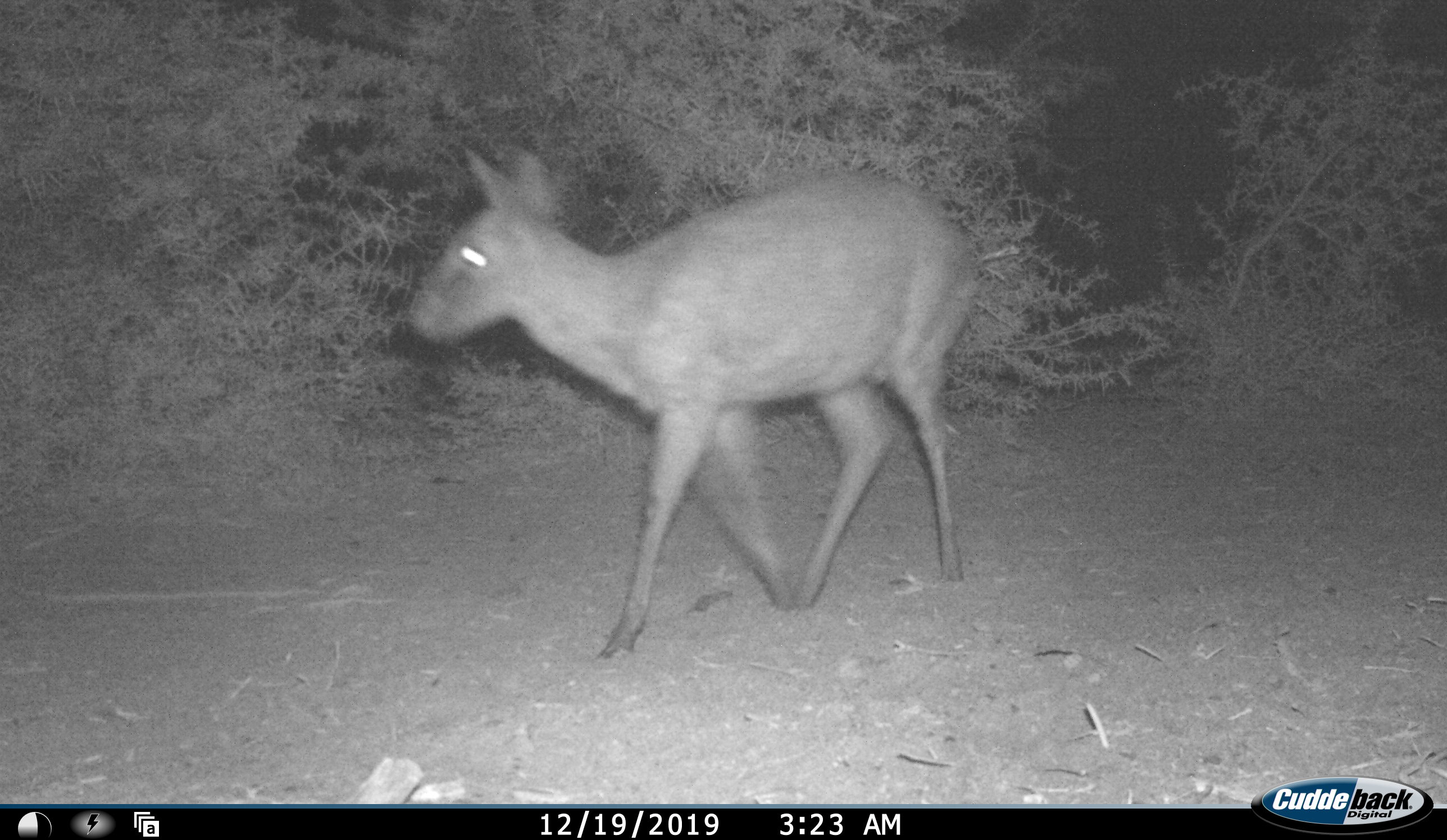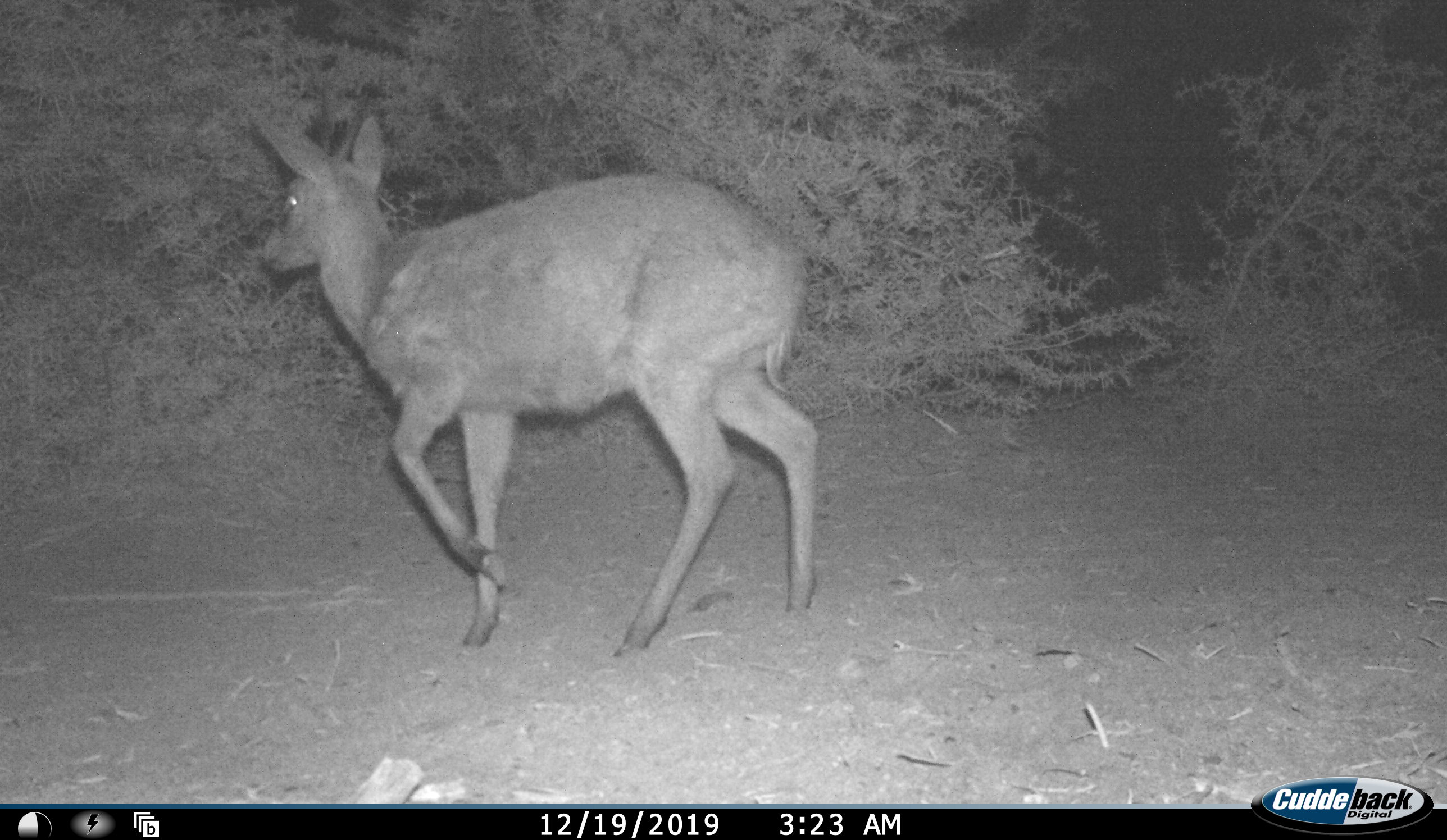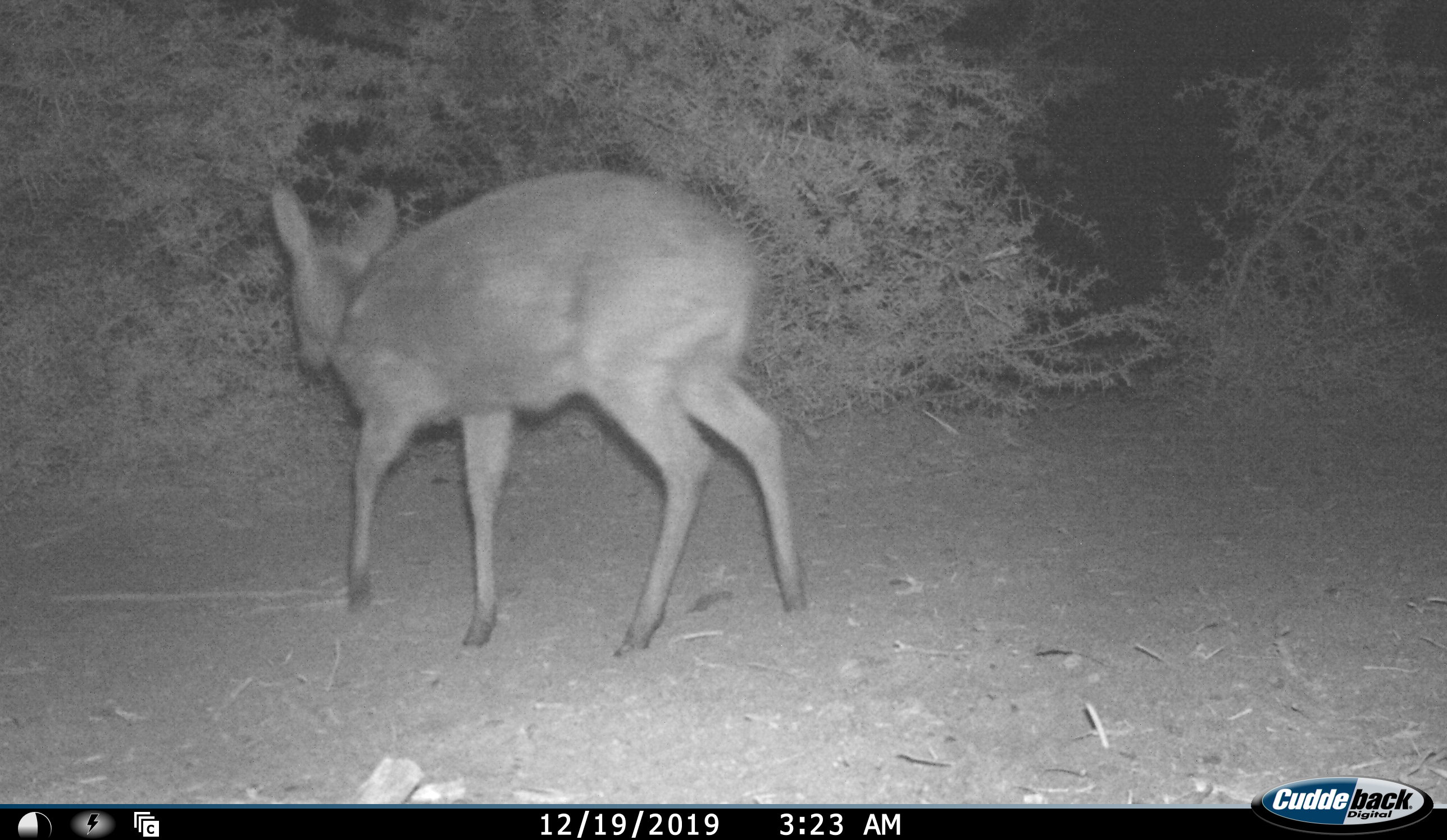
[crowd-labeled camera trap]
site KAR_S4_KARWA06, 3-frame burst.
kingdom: Animalia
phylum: Chordata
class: Mammalia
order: Artiodactyla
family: Bovidae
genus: Sylvicapra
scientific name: Sylvicapra grimmia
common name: common duiker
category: duikercommongrey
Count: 1.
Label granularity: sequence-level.